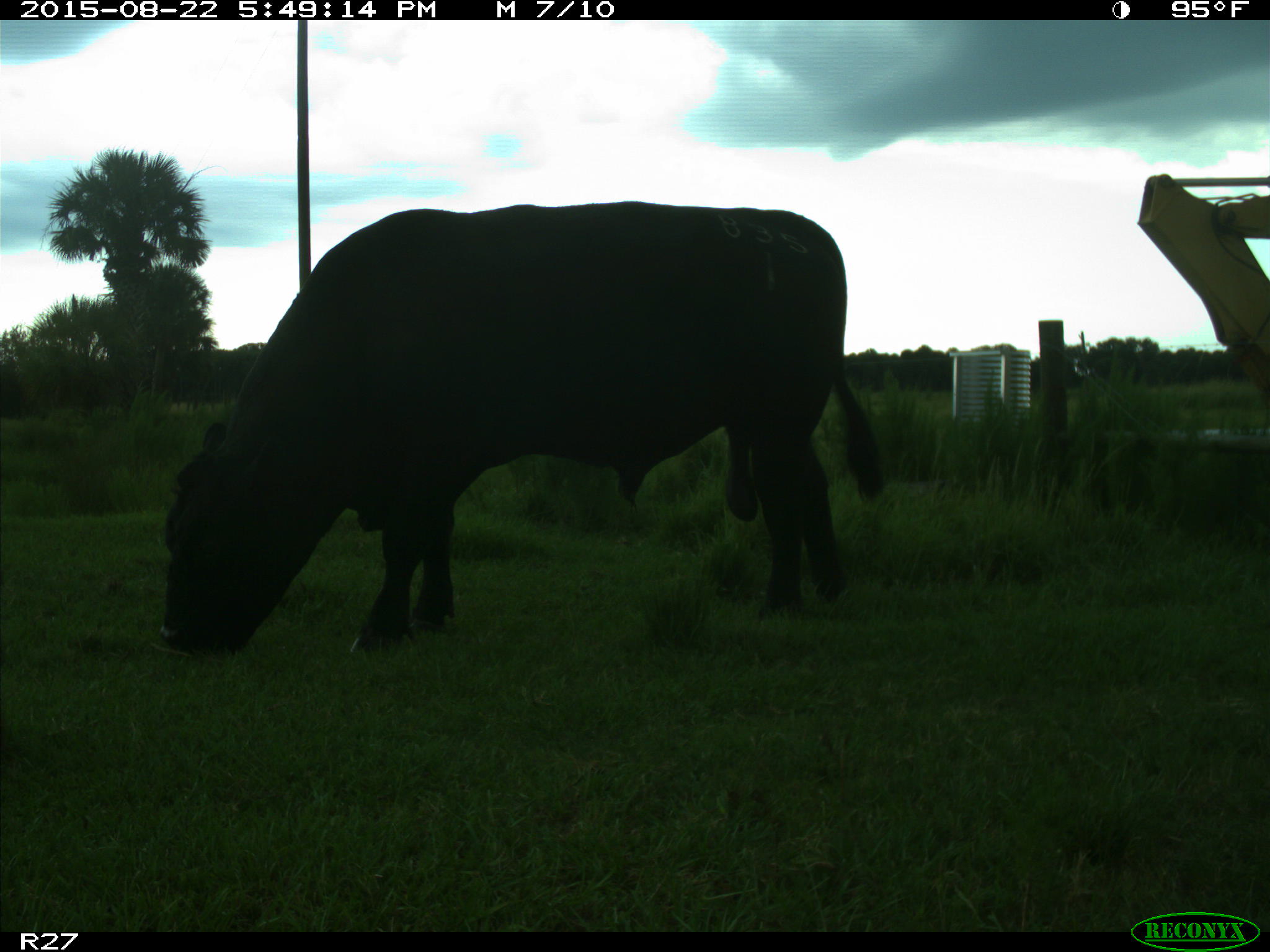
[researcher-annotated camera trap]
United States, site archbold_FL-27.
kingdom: Animalia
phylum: Chordata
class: Mammalia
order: Artiodactyla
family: Bovidae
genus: Bos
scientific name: Bos taurus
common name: domestic cow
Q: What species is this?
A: Bos taurus (domestic cow).